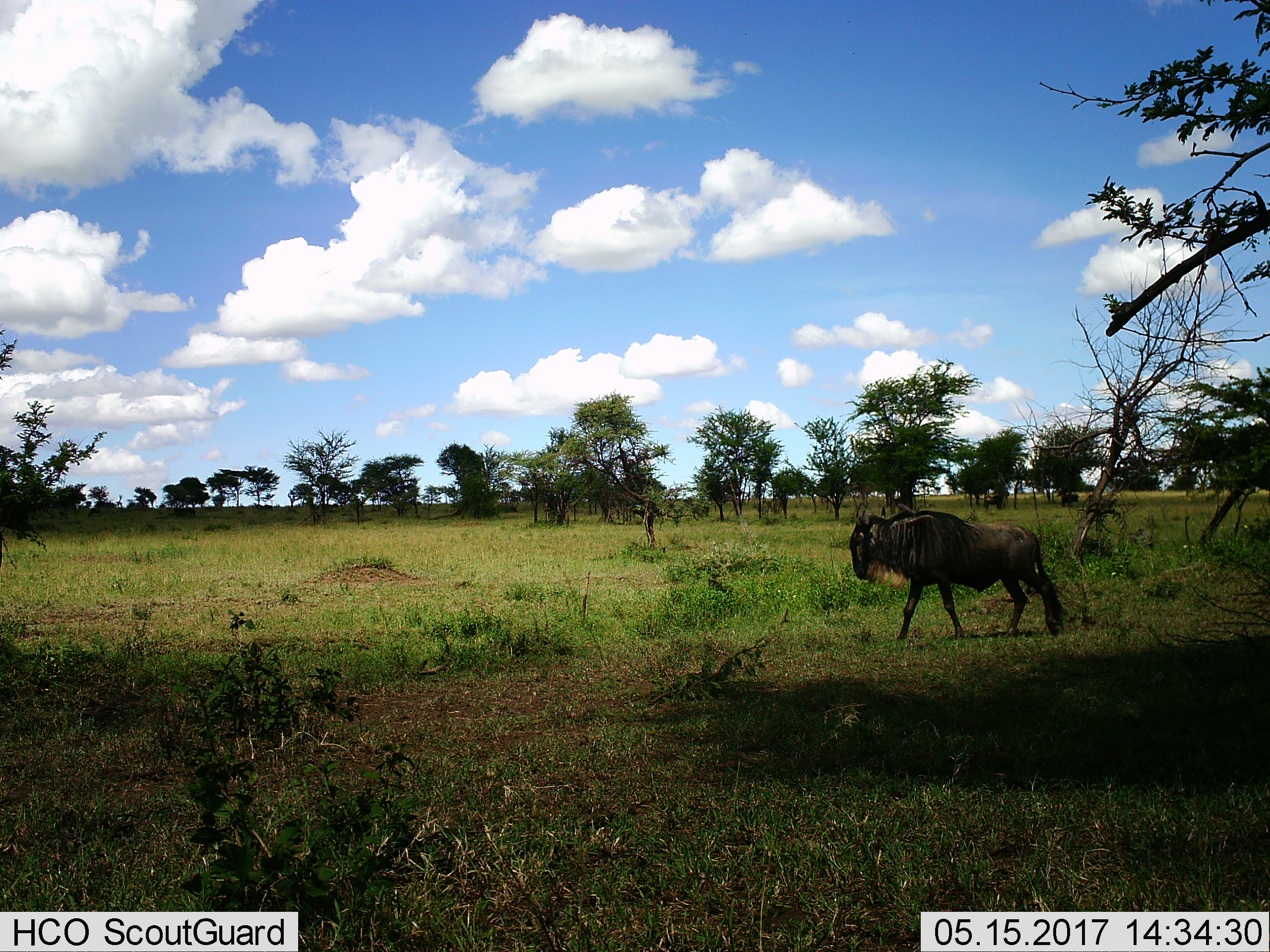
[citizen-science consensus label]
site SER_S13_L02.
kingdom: Animalia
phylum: Chordata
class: Mammalia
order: Artiodactyla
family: Bovidae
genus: Connochaetes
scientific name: Connochaetes taurinus taurinus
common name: blue wildebeest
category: wildebeestblue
Wildebeestblue (blue wildebeest) (Connochaetes taurinus taurinus), count 1. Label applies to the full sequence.